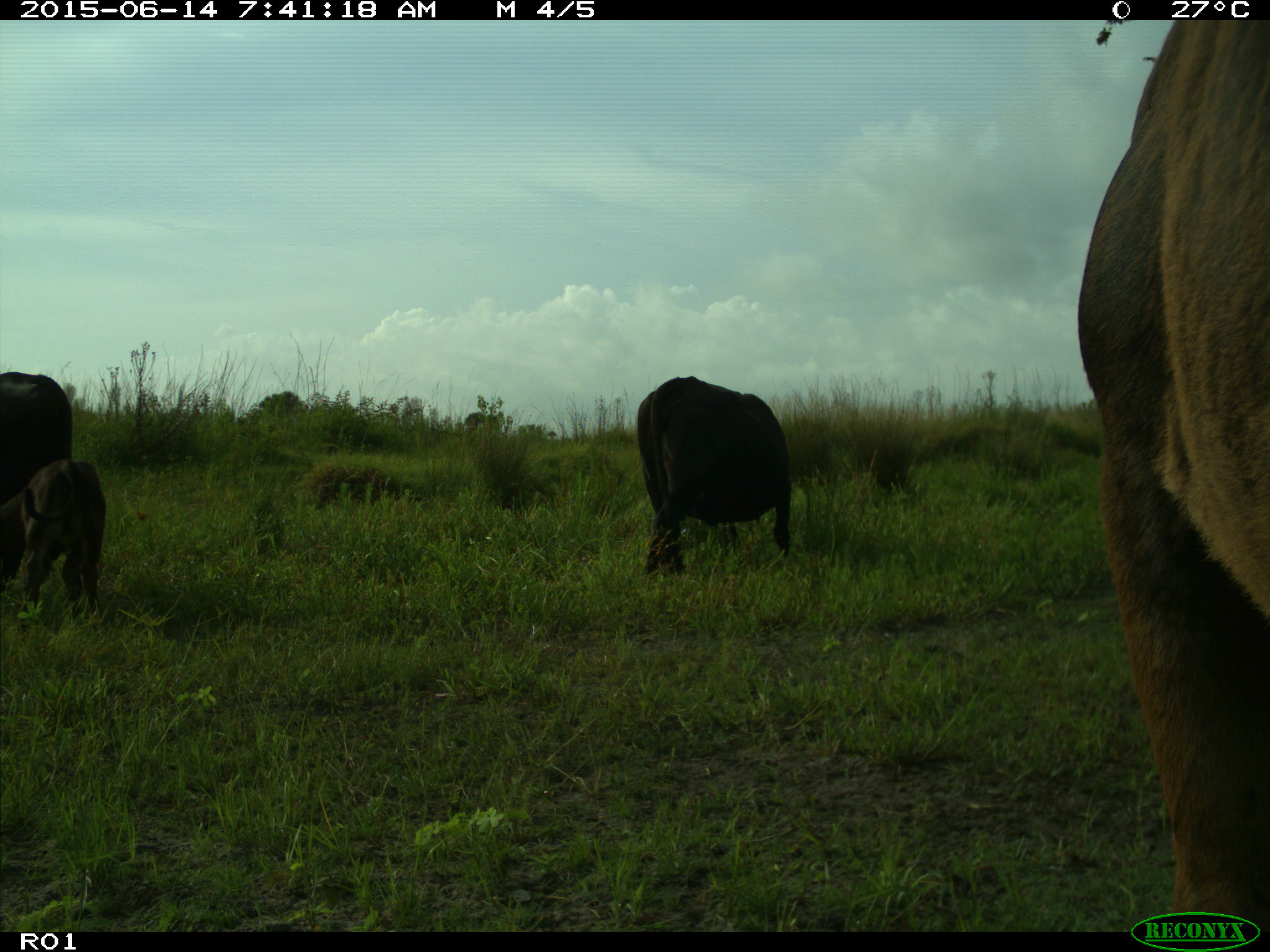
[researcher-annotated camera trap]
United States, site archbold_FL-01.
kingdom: Animalia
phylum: Chordata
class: Mammalia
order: Artiodactyla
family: Bovidae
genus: Bos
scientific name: Bos taurus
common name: domestic cow